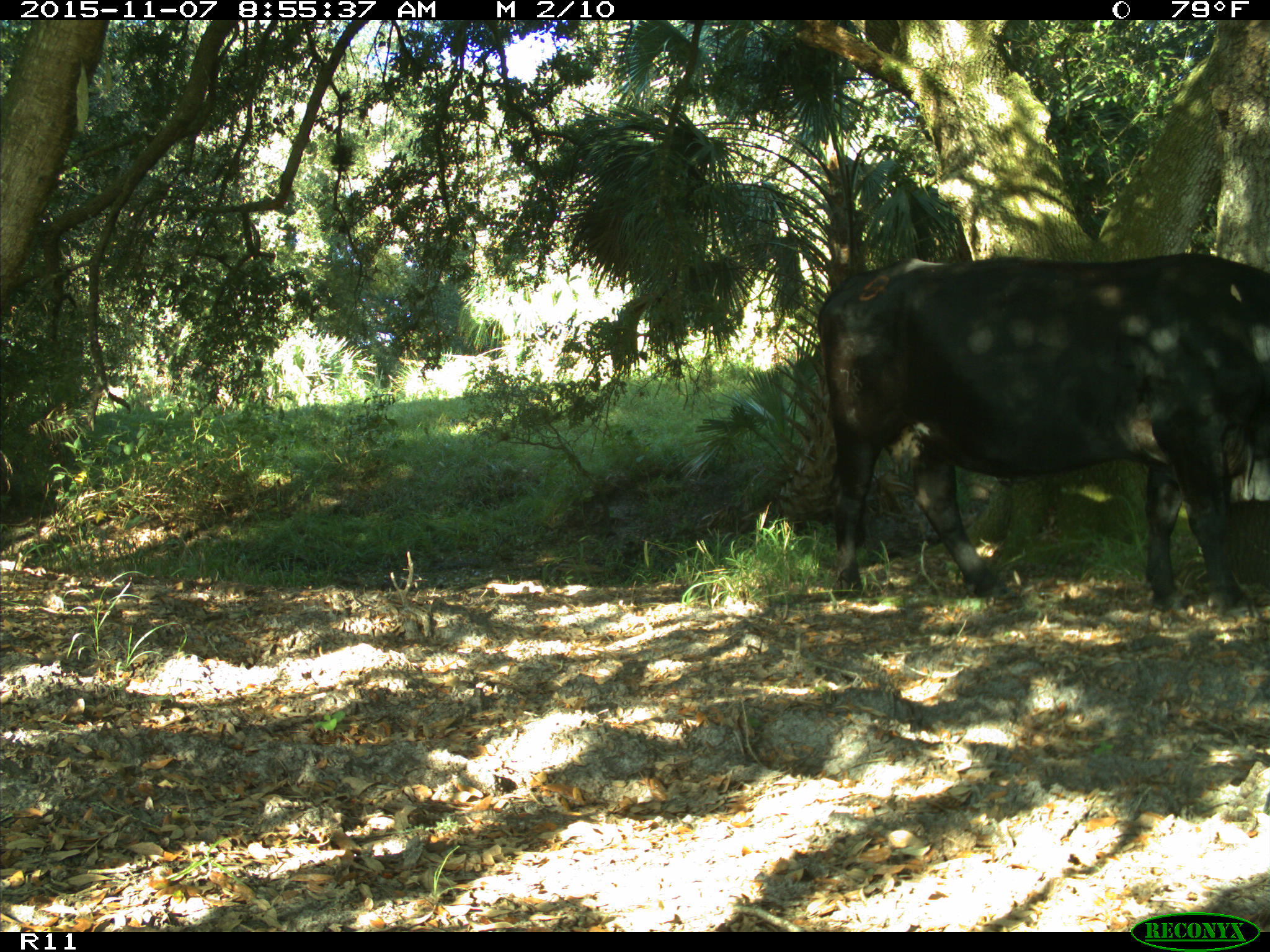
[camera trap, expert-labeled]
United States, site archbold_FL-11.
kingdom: Animalia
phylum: Chordata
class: Mammalia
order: Artiodactyla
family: Bovidae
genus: Bos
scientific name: Bos taurus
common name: domestic cow